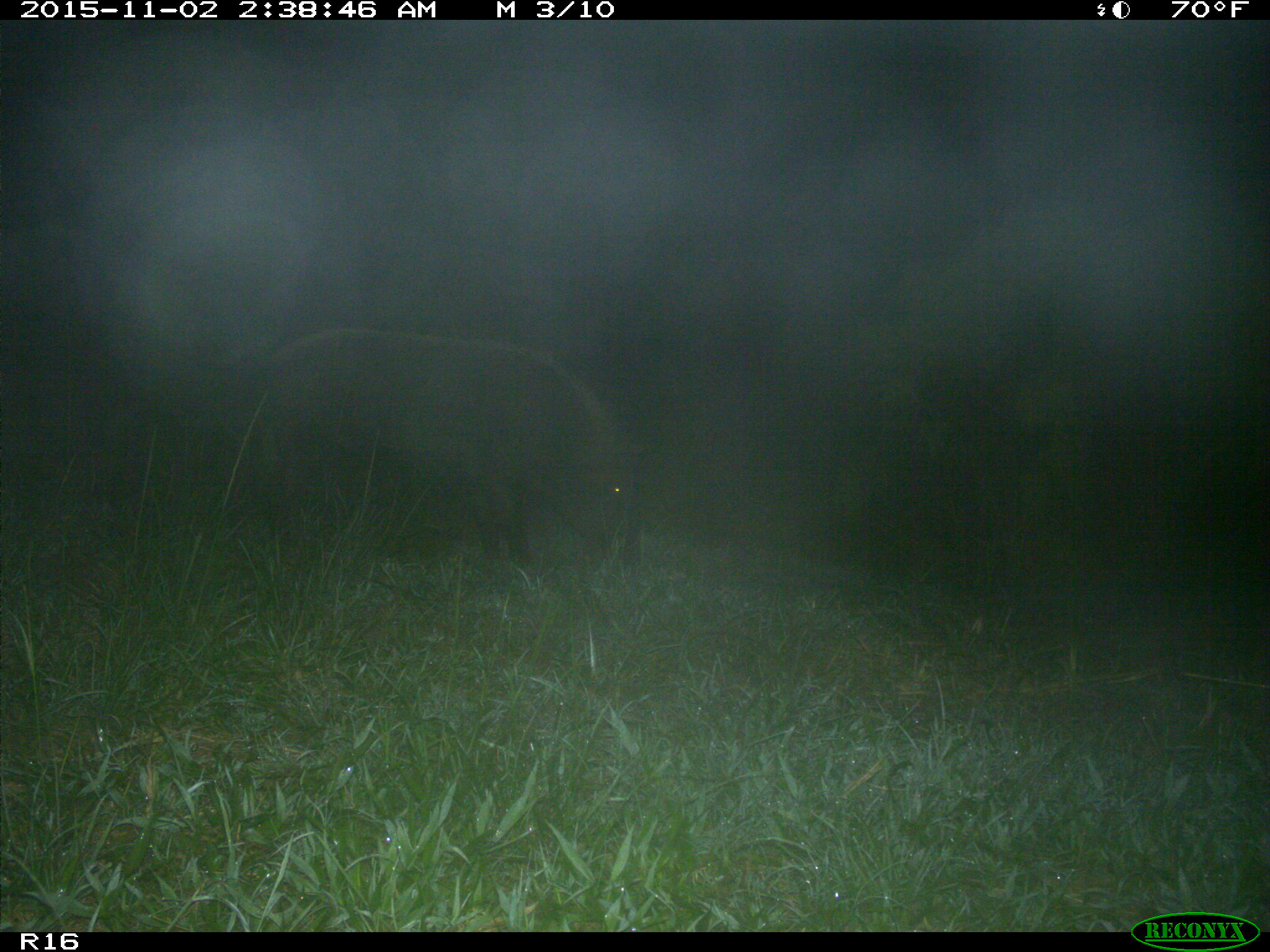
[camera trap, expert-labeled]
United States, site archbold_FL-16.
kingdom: Animalia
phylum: Chordata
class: Mammalia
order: Artiodactyla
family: Suidae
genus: Sus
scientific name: Sus scrofa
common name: wild boar